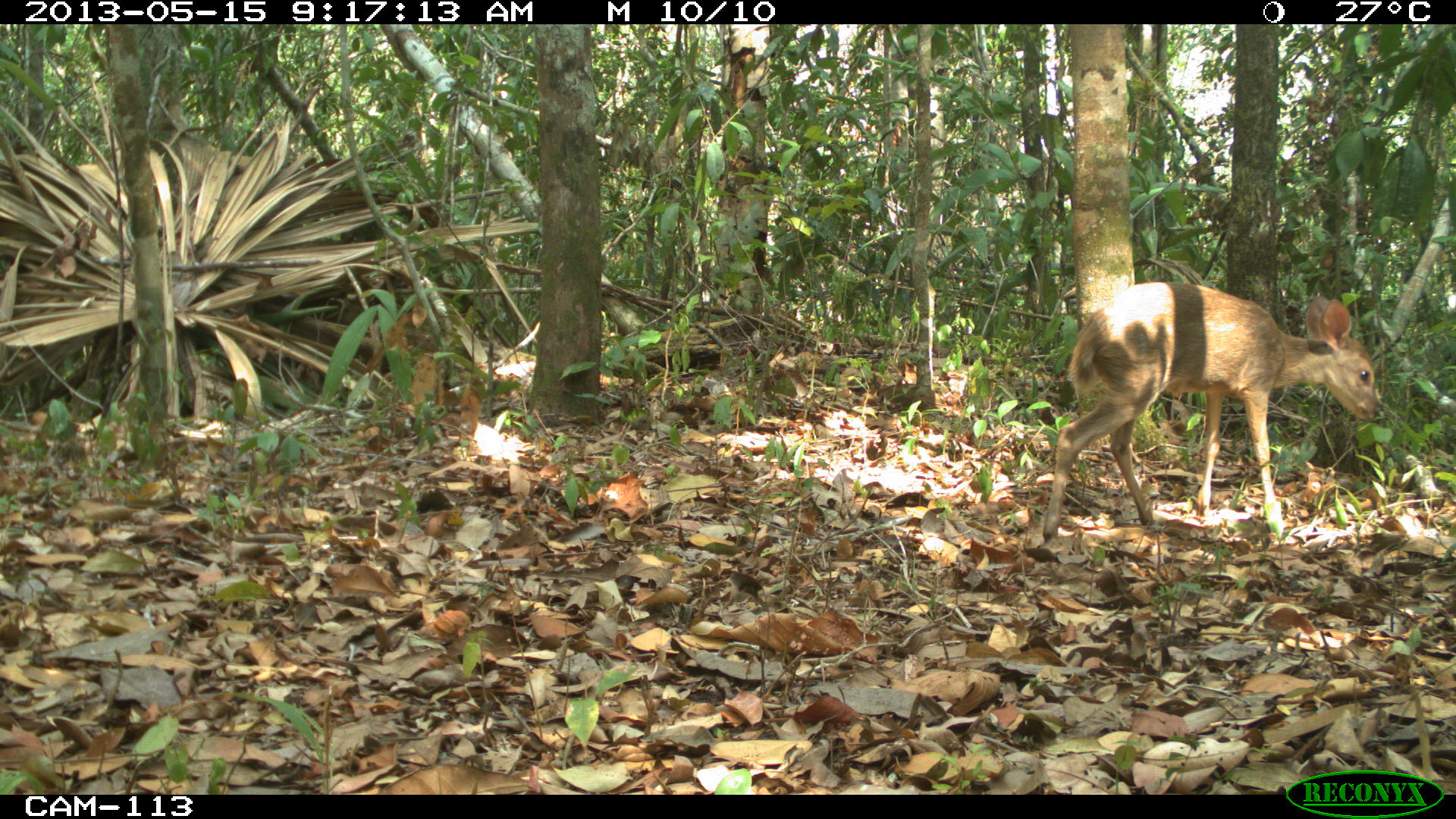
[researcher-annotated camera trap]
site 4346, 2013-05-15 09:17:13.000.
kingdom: Animalia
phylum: Chordata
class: Mammalia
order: Artiodactyla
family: Cervidae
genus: Odocoileus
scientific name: Odocoileus pandora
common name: yucatán brown brocket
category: mazama pandora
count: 1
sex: female